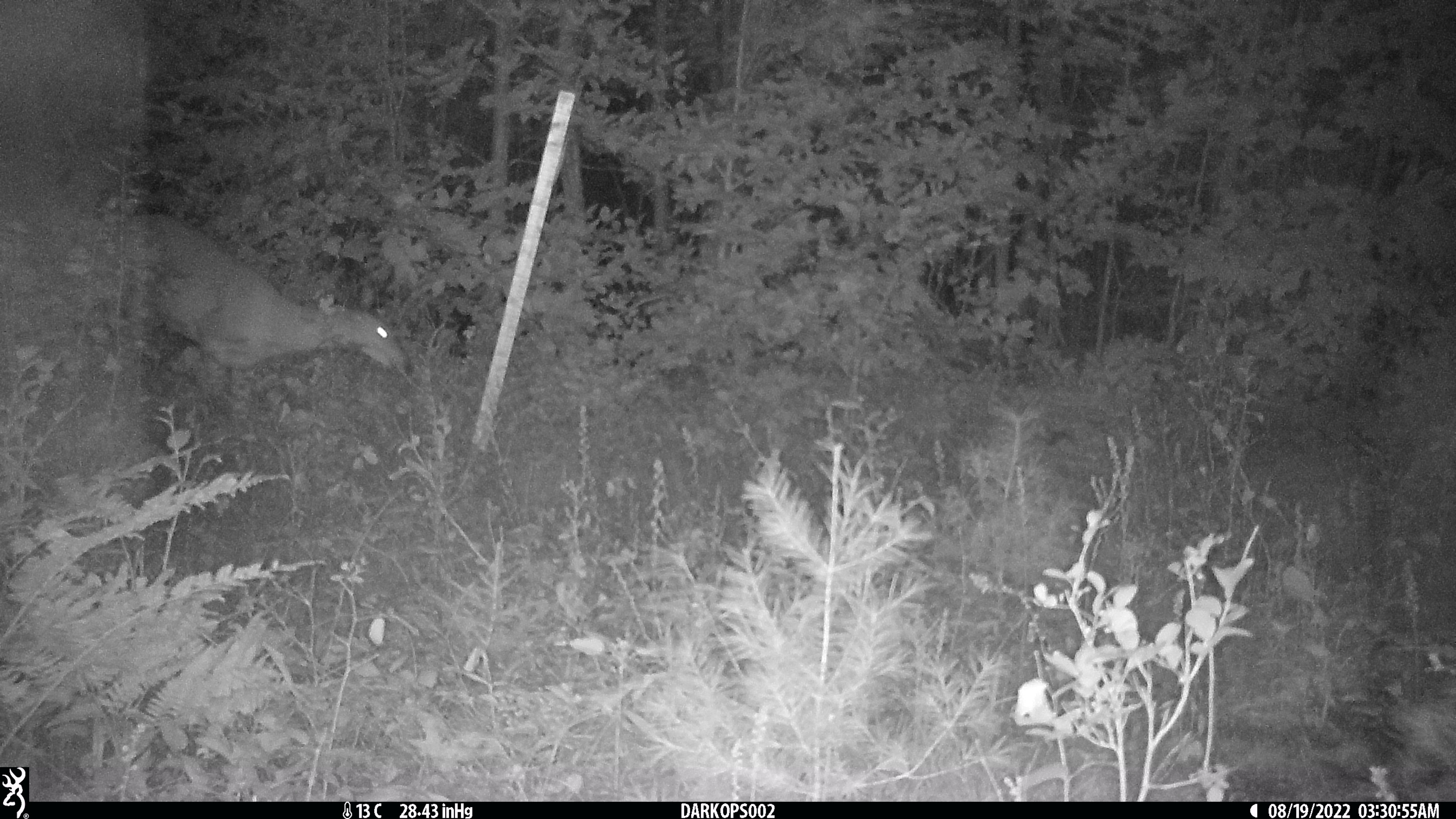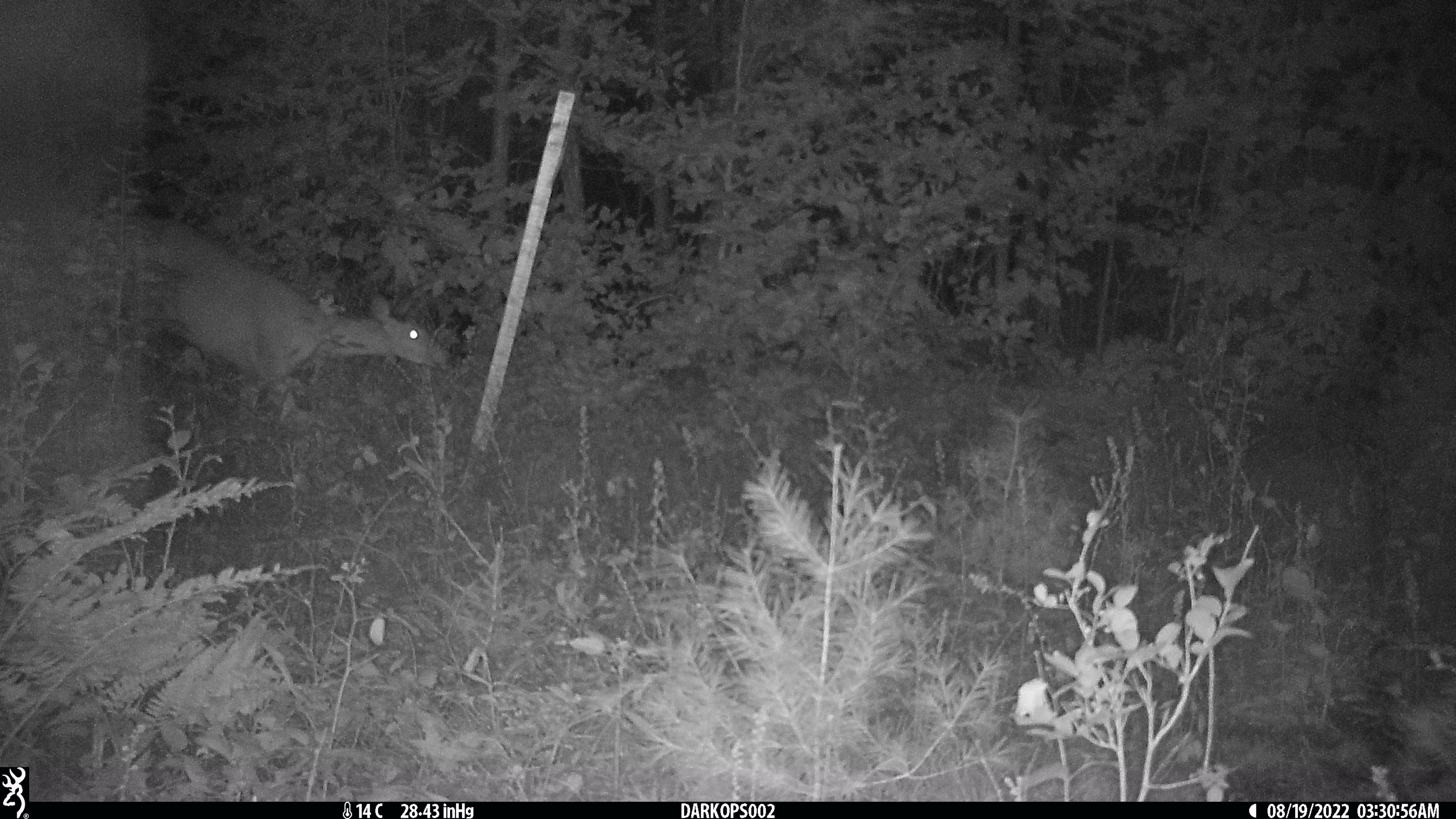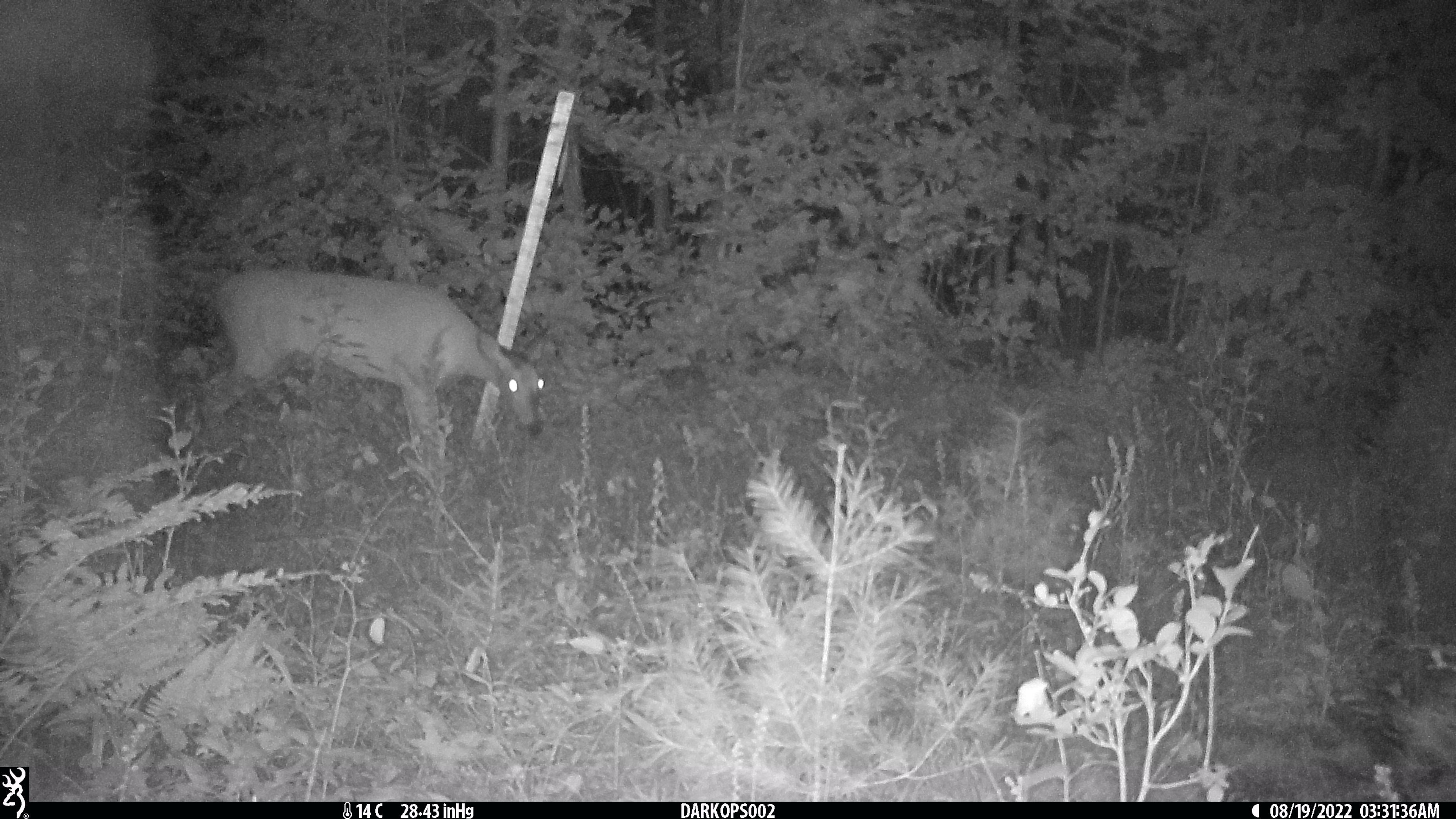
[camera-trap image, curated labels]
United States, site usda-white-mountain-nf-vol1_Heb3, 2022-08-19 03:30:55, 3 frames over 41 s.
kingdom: Animalia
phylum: Chordata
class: Mammalia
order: Artiodactyla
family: Cervidae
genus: Odocoileus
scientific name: Odocoileus virginianus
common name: white-tailed deer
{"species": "white-tailed deer (Odocoileus virginianus)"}